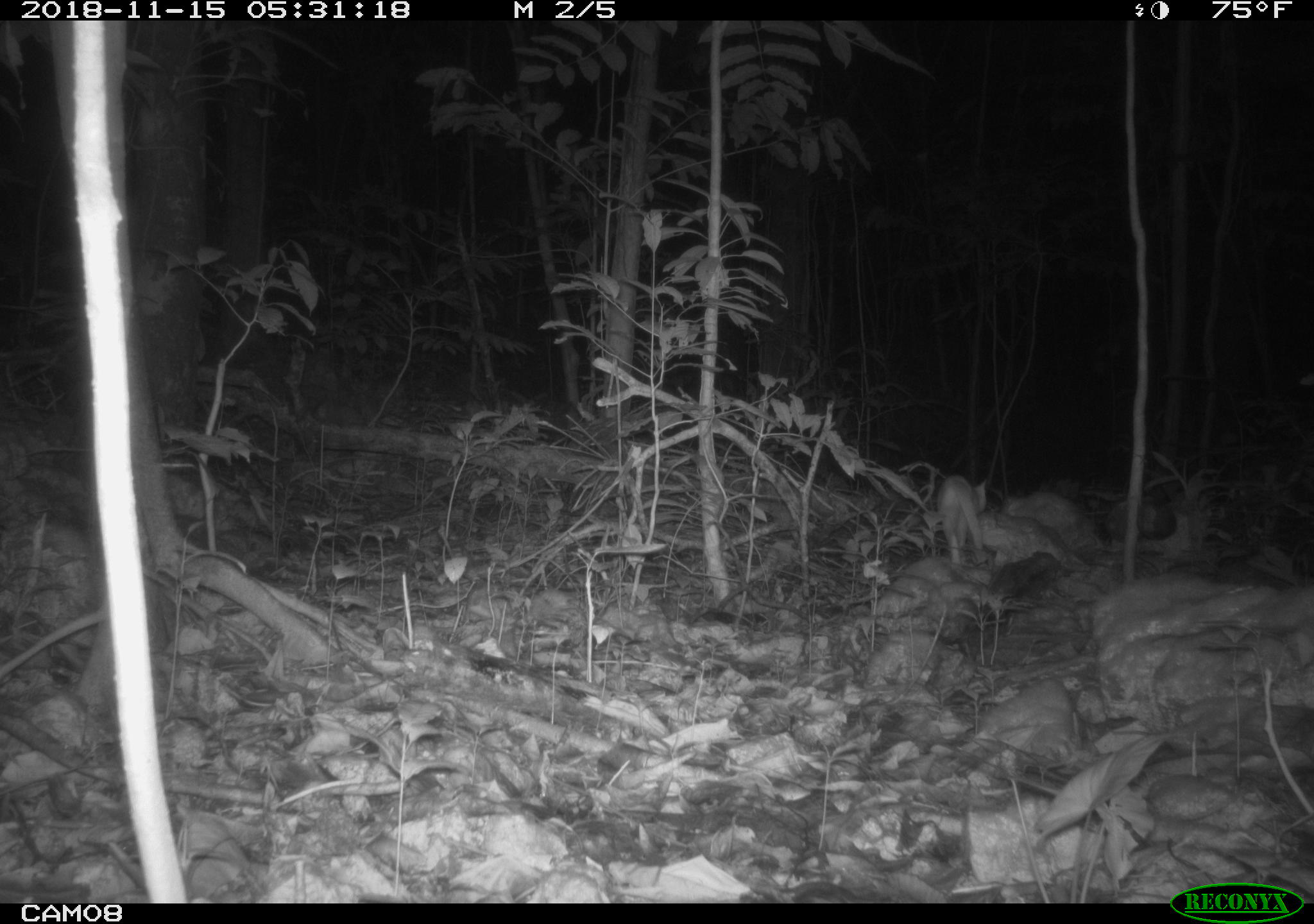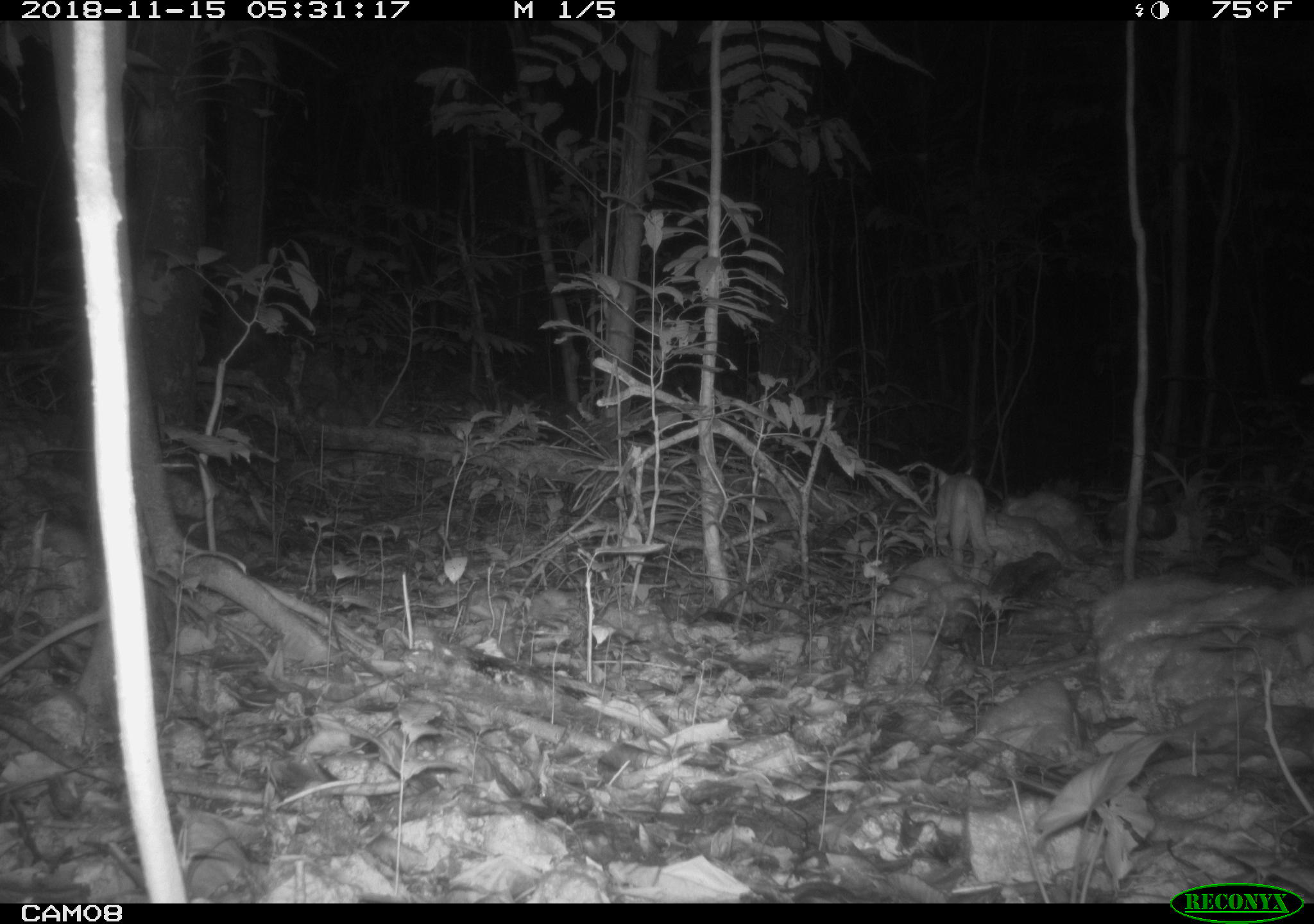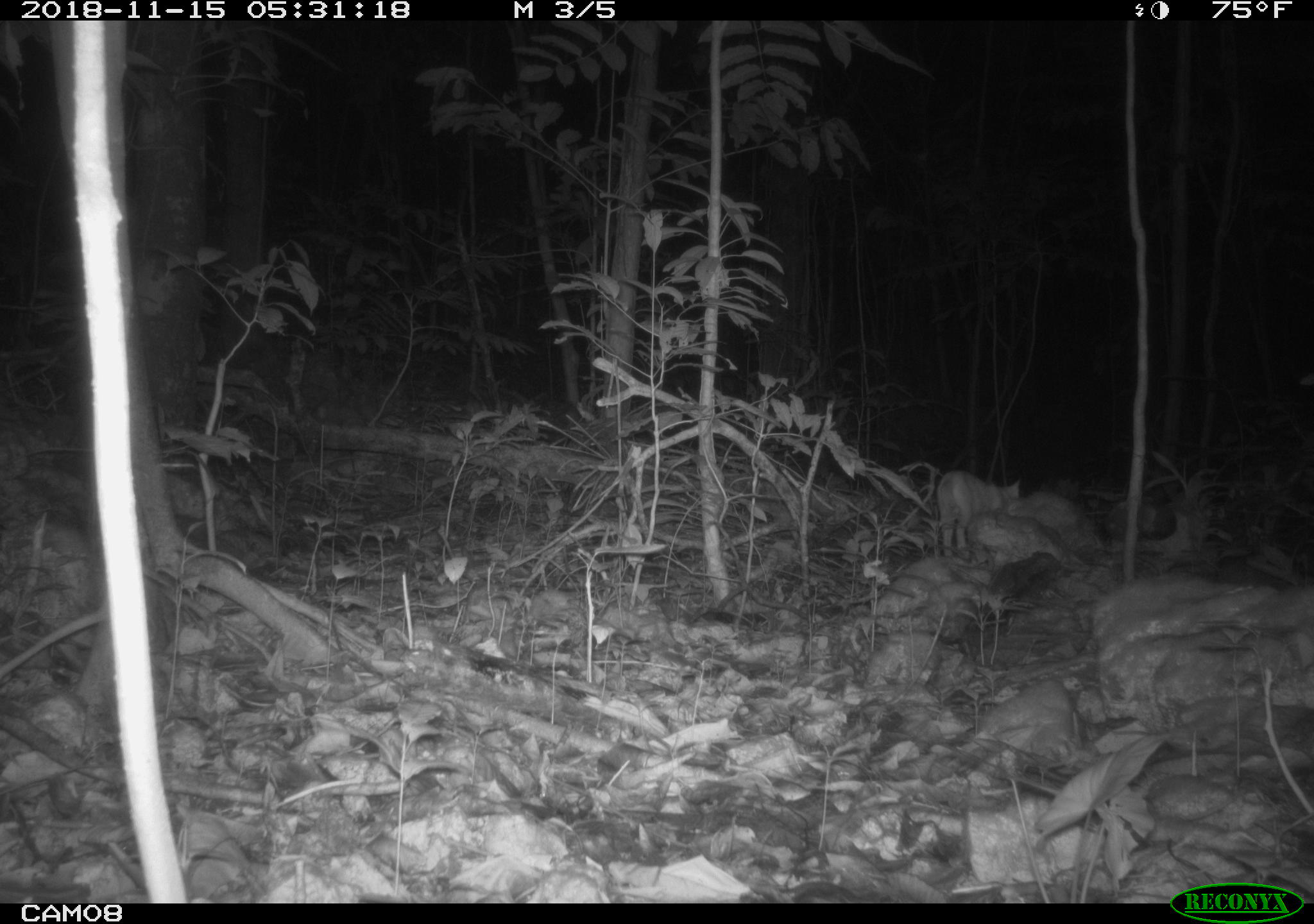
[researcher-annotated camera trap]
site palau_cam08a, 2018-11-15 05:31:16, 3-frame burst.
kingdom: Animalia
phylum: Chordata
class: Mammalia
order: Carnivora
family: Felidae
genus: Felis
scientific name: Felis catus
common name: cat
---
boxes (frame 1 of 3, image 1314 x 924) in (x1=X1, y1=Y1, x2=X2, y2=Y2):
cat: (x1=935, y1=473, x2=991, y2=564)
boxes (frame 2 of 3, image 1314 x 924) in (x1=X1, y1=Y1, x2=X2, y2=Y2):
cat: (x1=933, y1=468, x2=987, y2=568)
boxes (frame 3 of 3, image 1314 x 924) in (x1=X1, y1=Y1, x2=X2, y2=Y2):
cat: (x1=932, y1=468, x2=1021, y2=554)